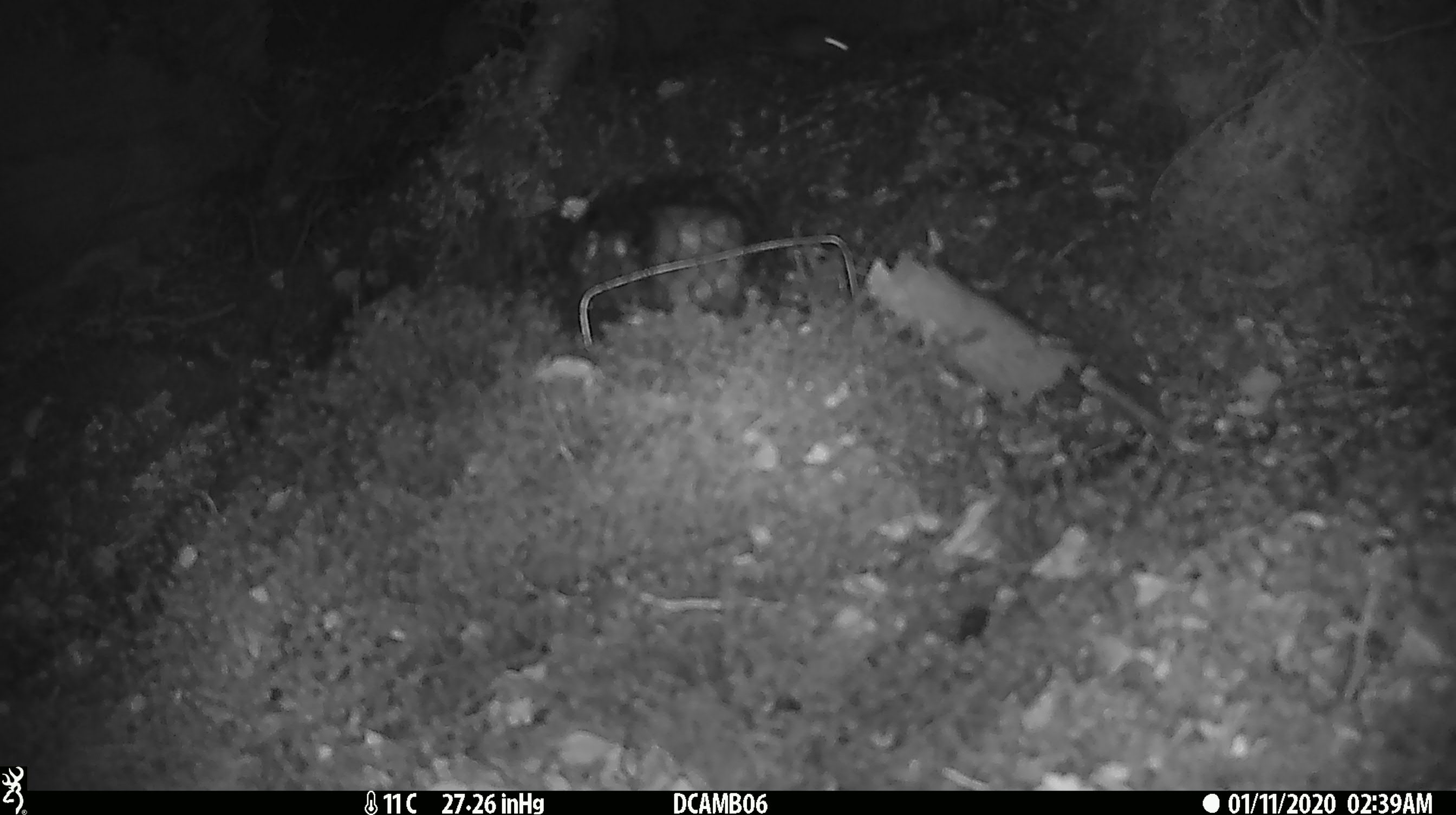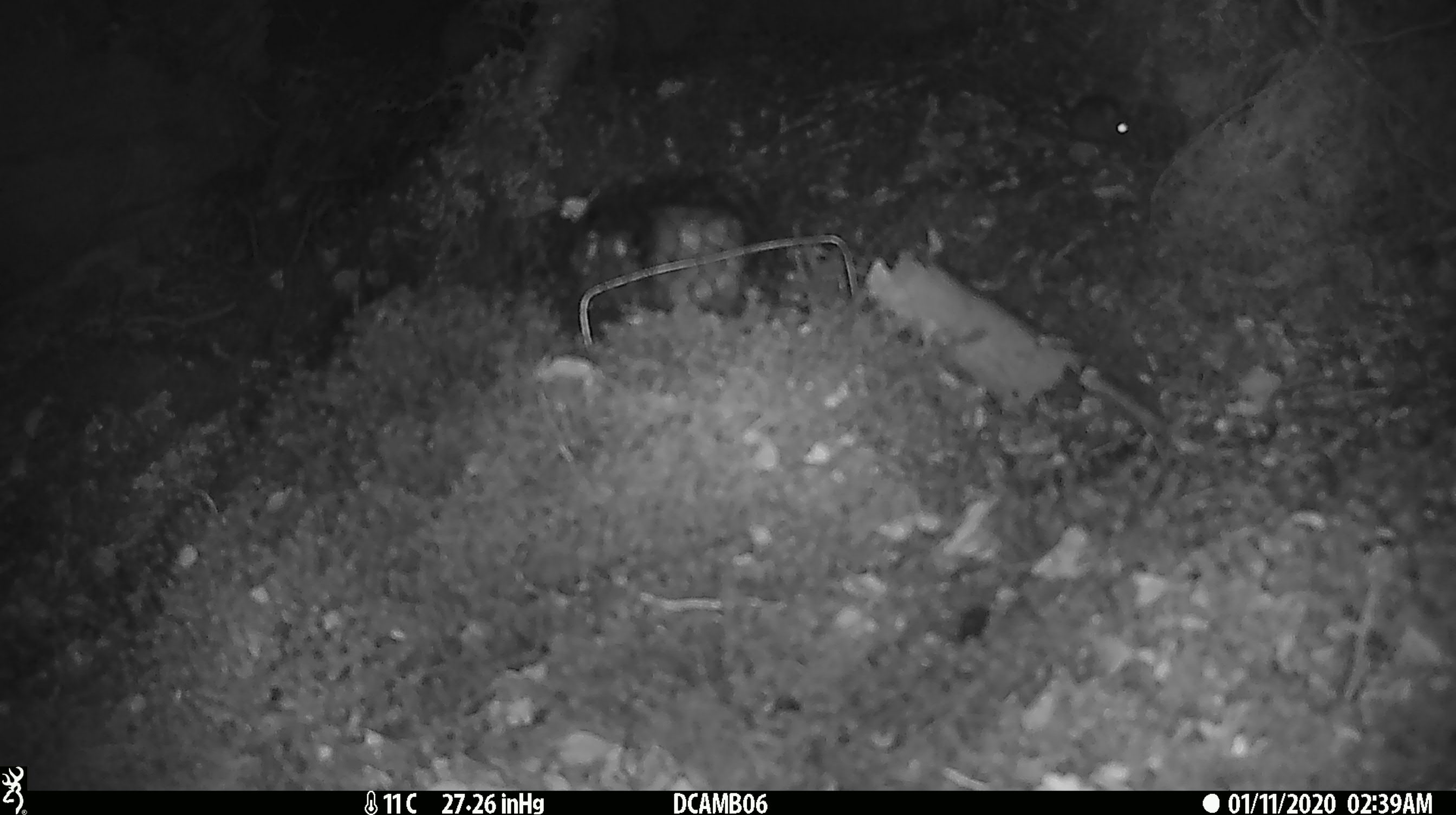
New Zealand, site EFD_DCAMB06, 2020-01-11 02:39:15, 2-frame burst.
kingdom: Animalia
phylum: Chordata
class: Mammalia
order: Rodentia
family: Muridae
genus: Mus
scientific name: Mus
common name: mouse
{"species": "mouse (Mus)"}